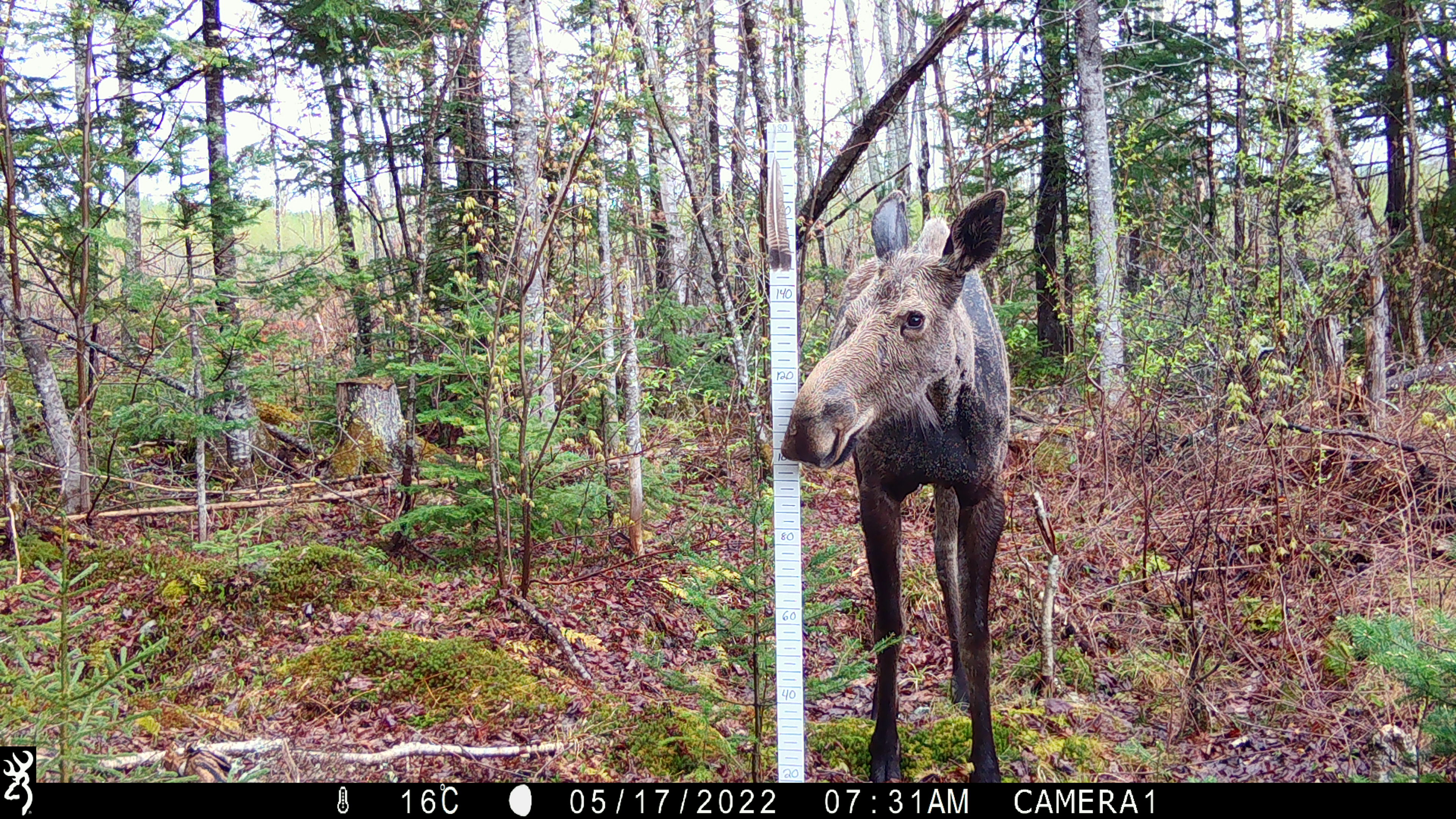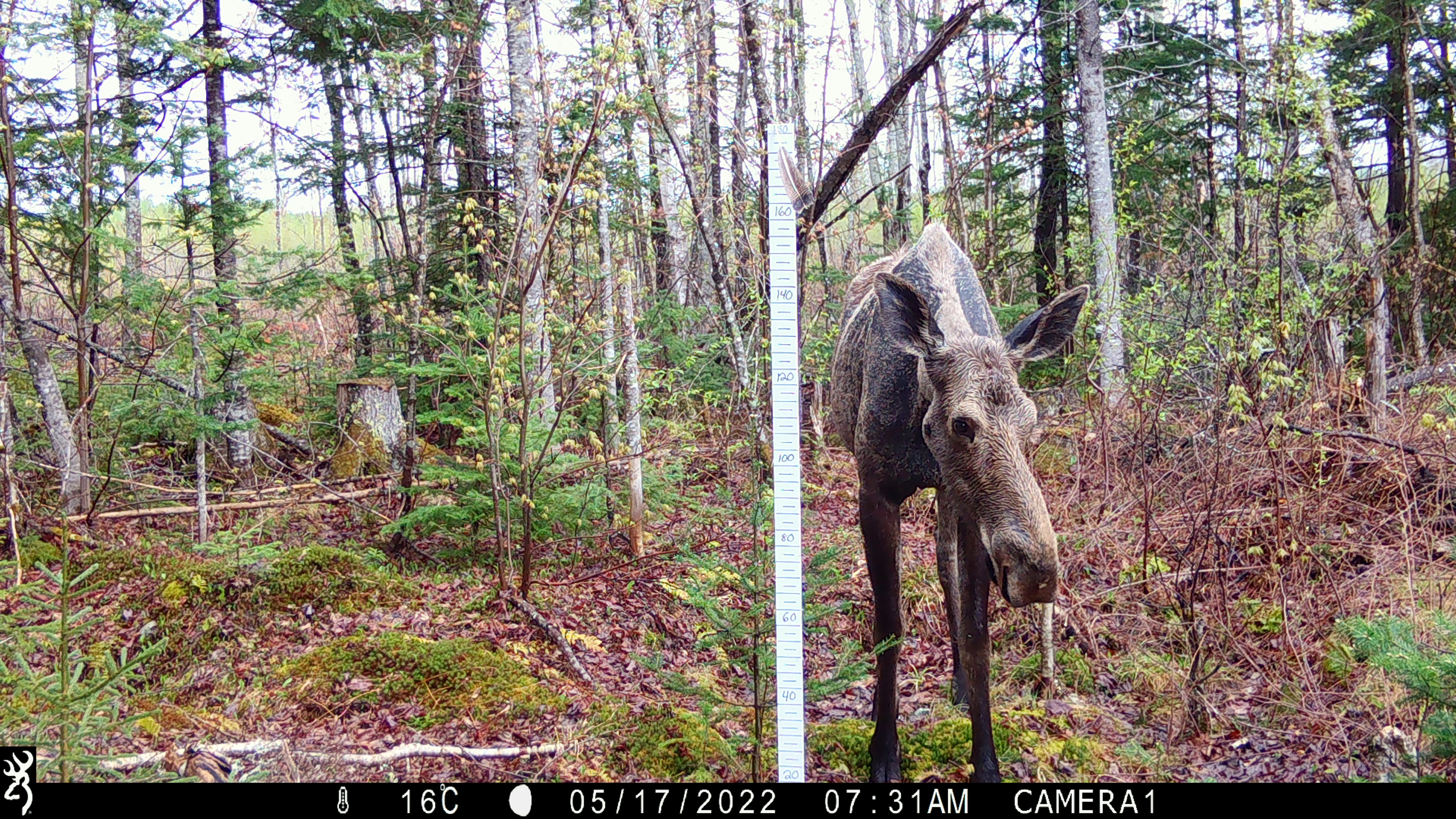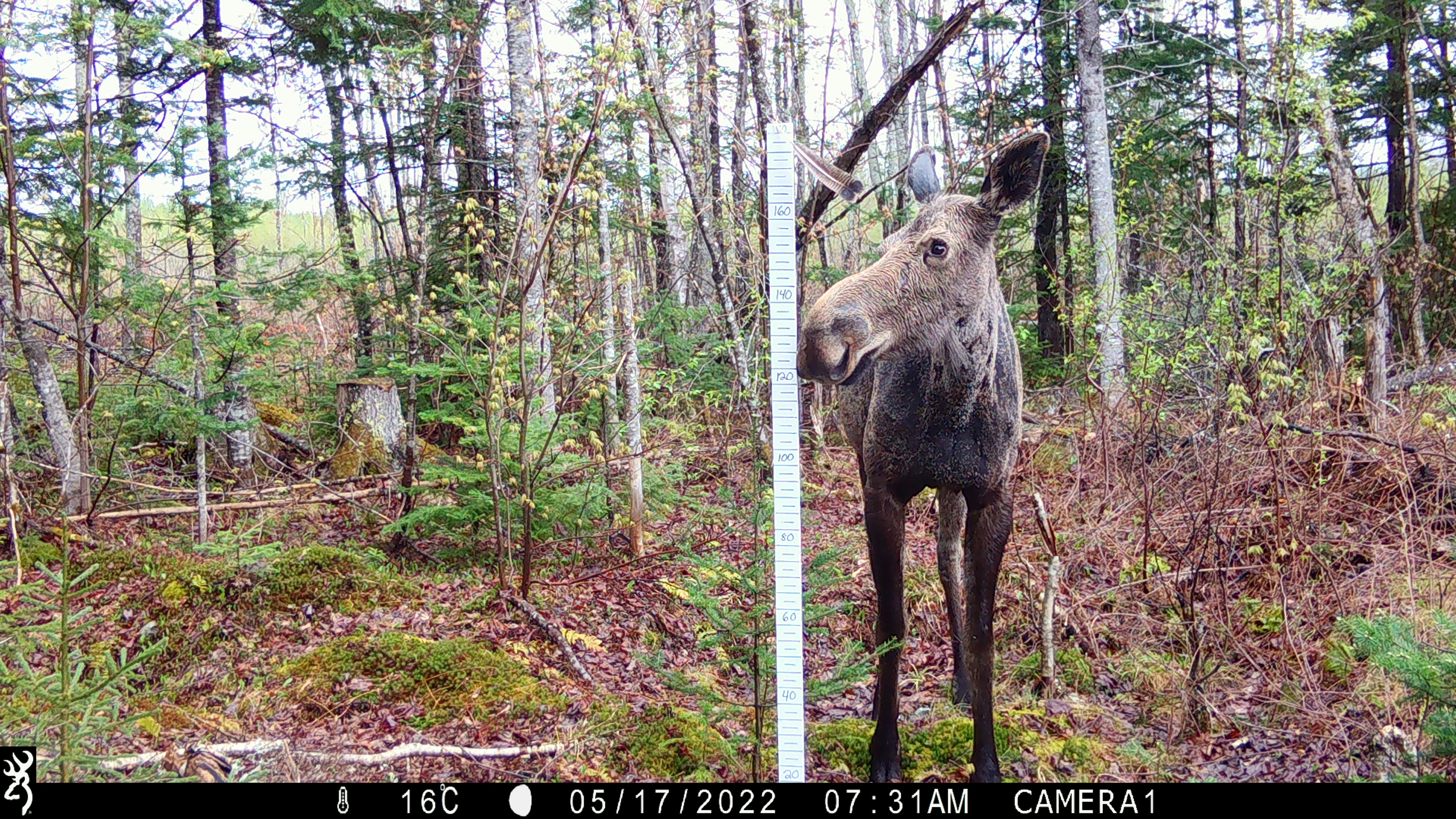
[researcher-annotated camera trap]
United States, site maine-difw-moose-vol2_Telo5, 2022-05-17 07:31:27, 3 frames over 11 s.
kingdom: Animalia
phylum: Chordata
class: Mammalia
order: Artiodactyla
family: Cervidae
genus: Alces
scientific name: Alces alces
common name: moose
Moose (Alces alces).